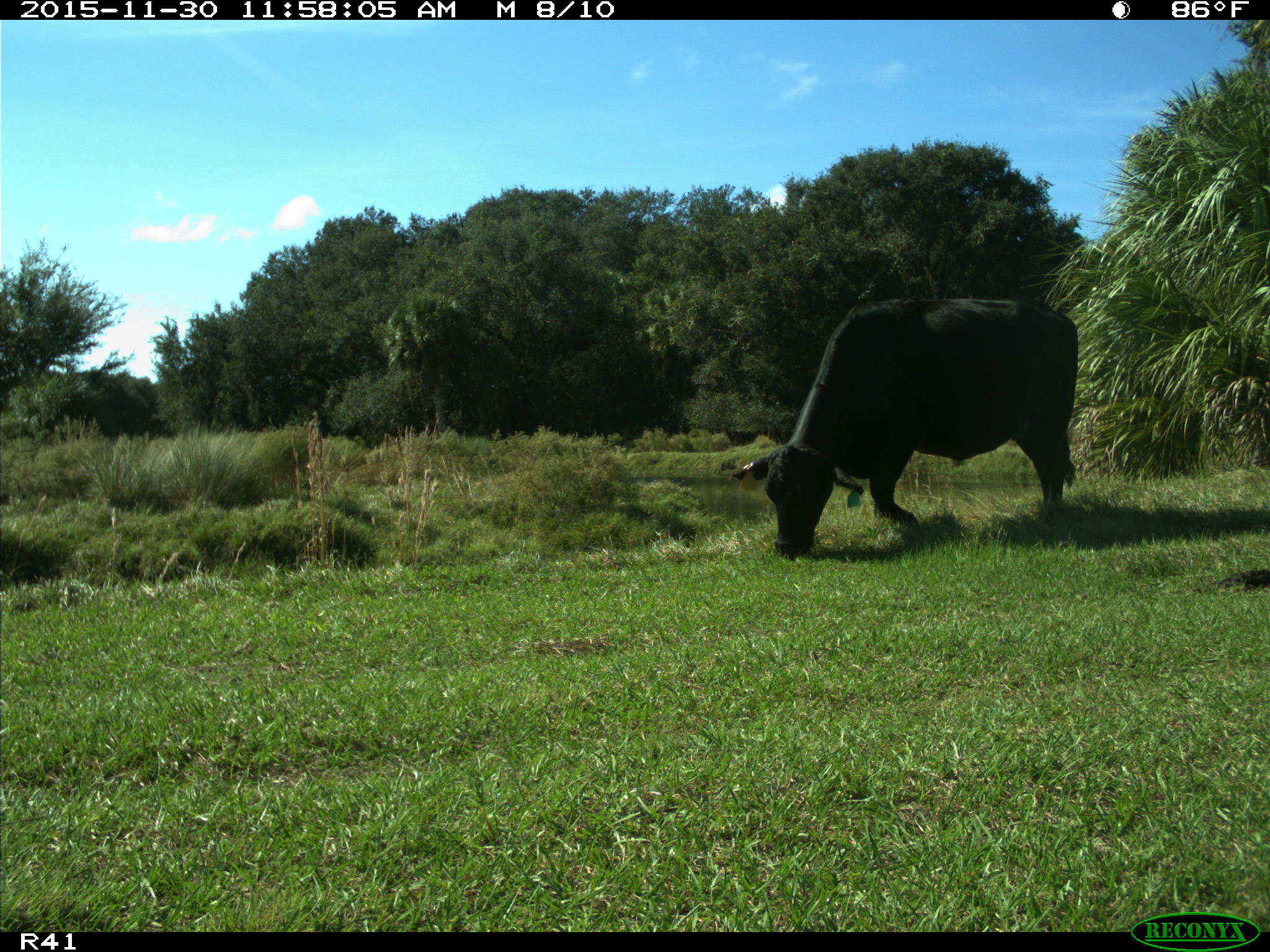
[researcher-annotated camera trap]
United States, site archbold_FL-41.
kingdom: Animalia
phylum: Chordata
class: Mammalia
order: Artiodactyla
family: Bovidae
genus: Bos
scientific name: Bos taurus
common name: domestic cow